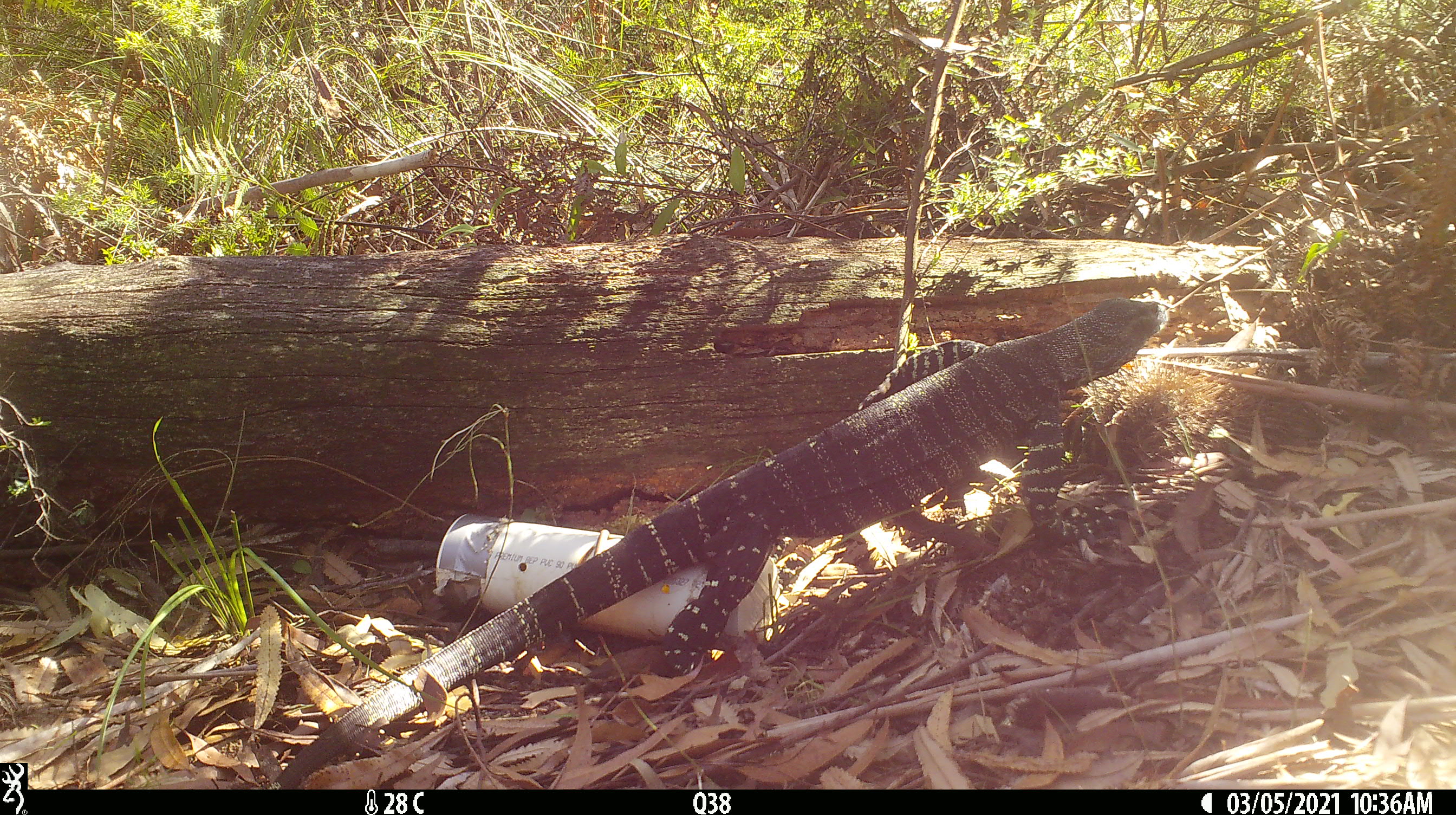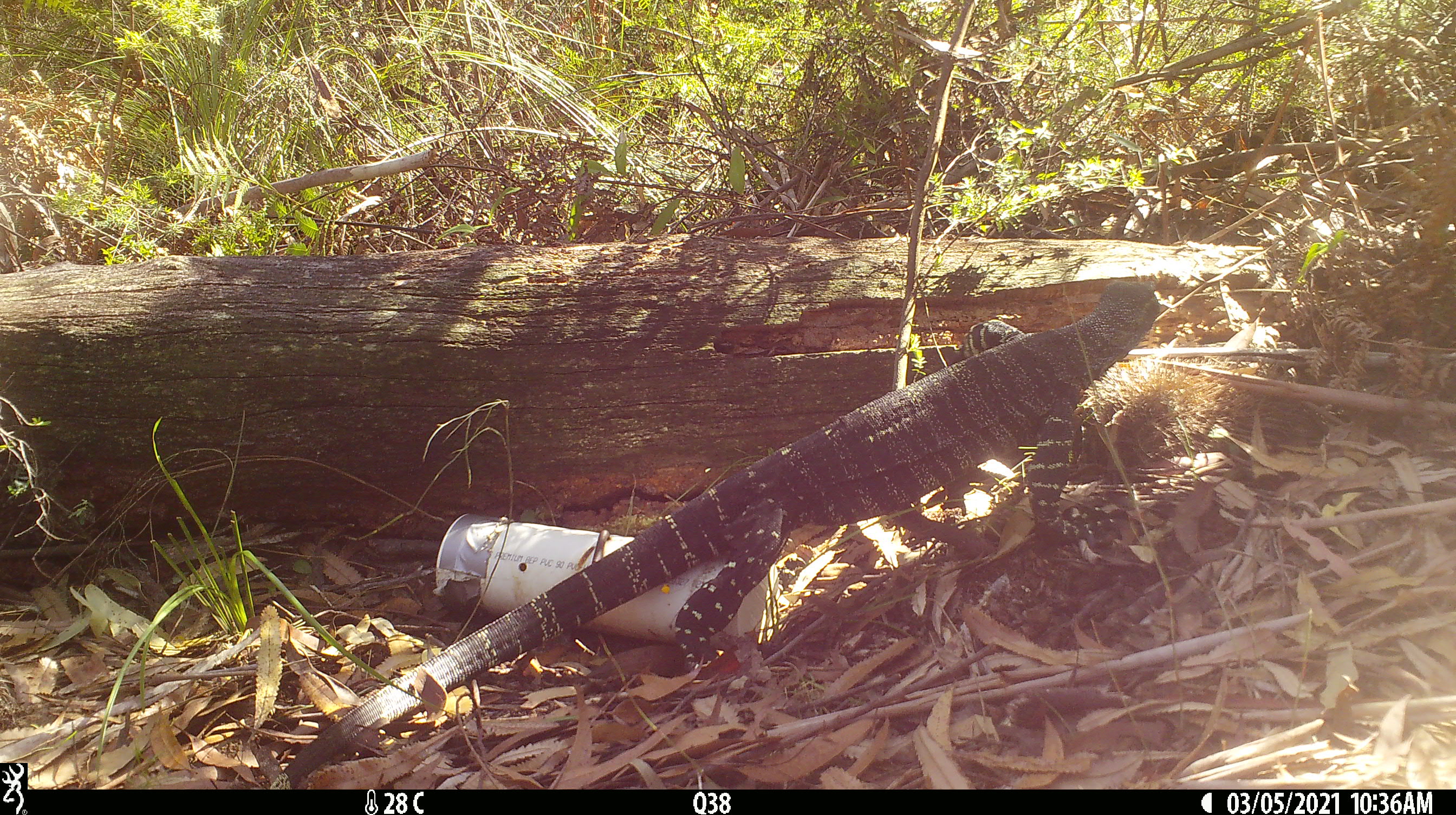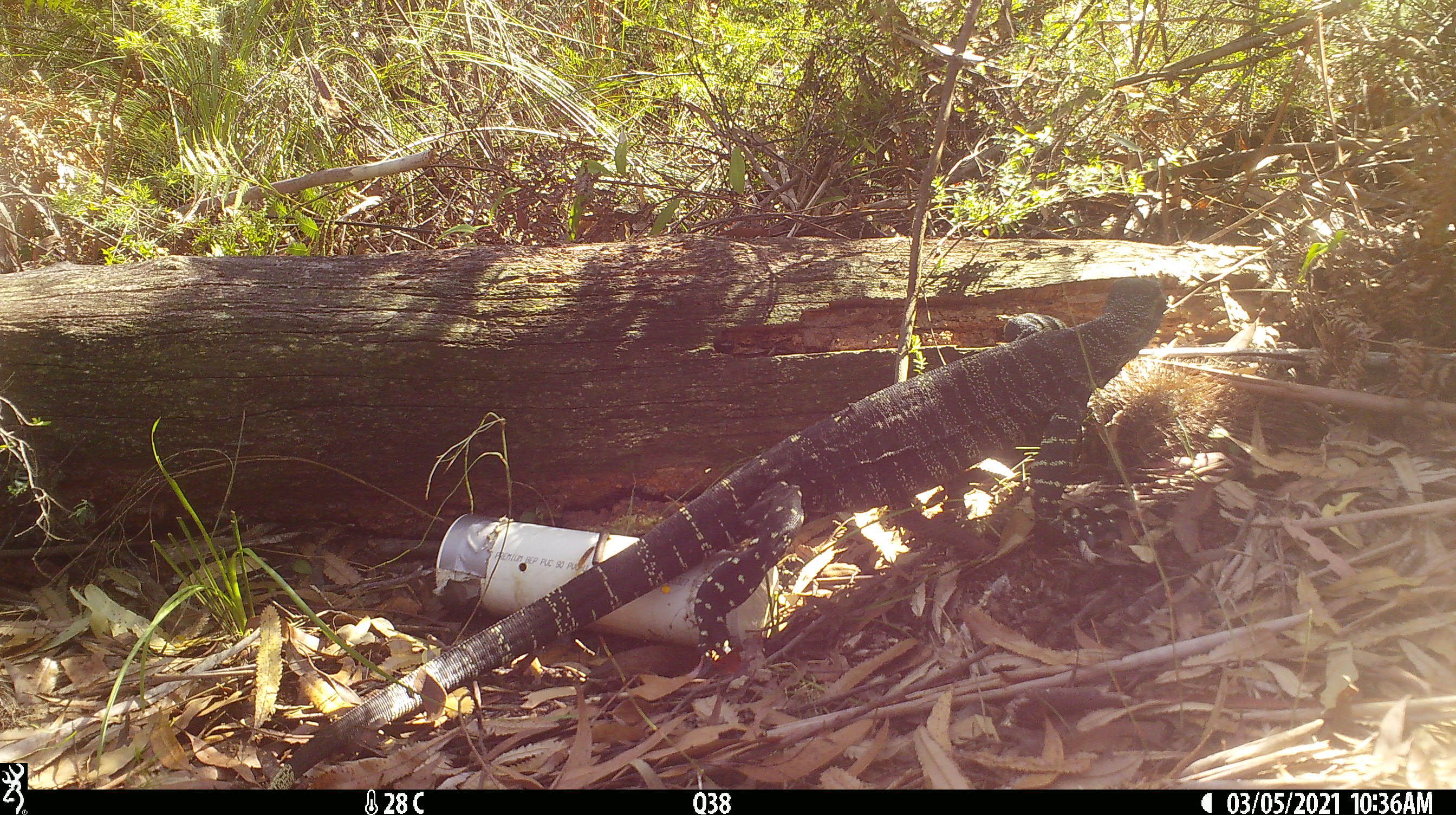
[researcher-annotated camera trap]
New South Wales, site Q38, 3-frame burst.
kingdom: Animalia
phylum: Chordata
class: Reptilia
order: Squamata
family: Varanidae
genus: Varanus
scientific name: Varanus varius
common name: lace monitor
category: goanna